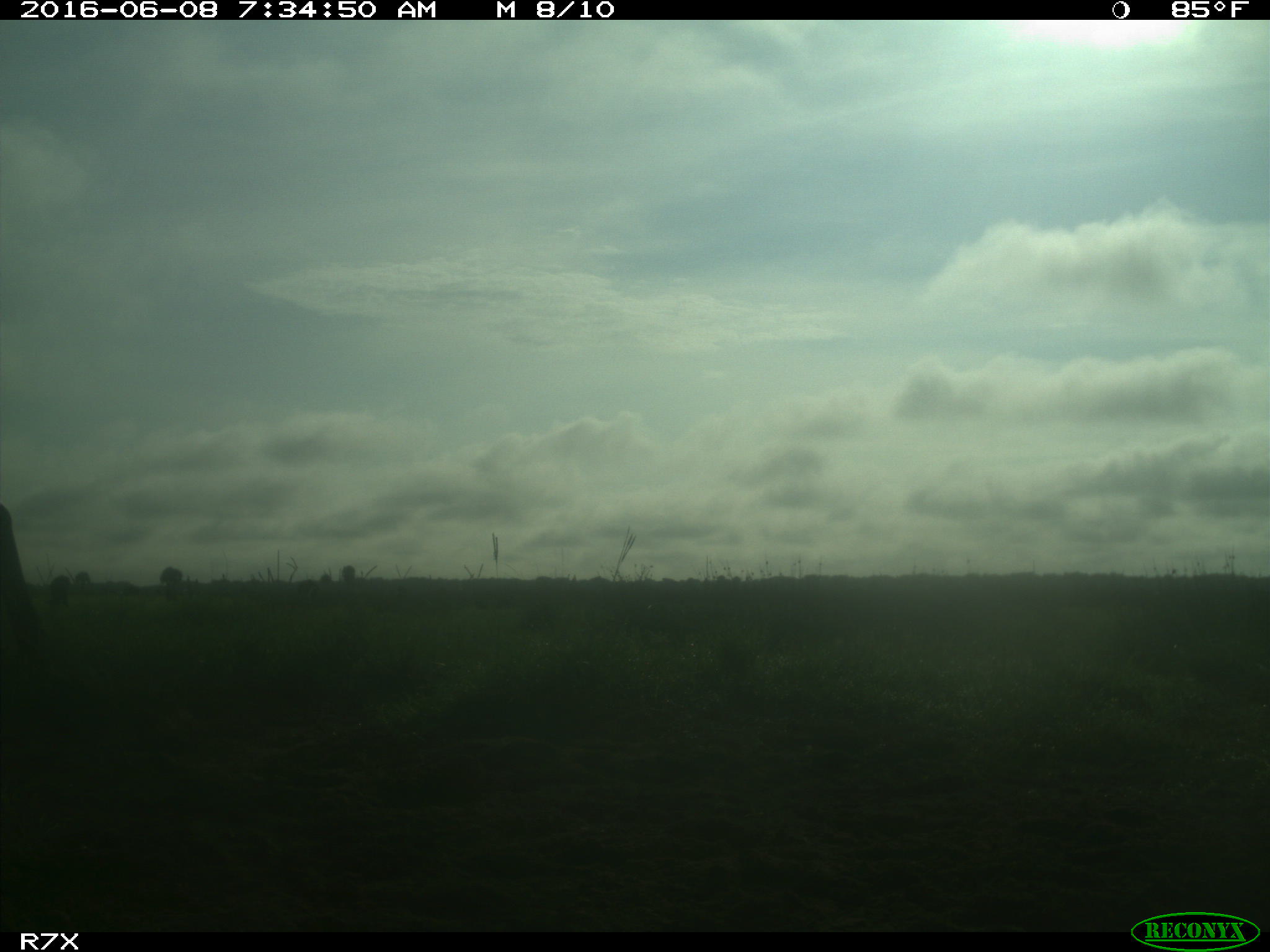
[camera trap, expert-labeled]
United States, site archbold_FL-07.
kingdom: Animalia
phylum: Chordata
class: Mammalia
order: Artiodactyla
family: Bovidae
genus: Bos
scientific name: Bos taurus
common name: domestic cow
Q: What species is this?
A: Bos taurus (domestic cow).